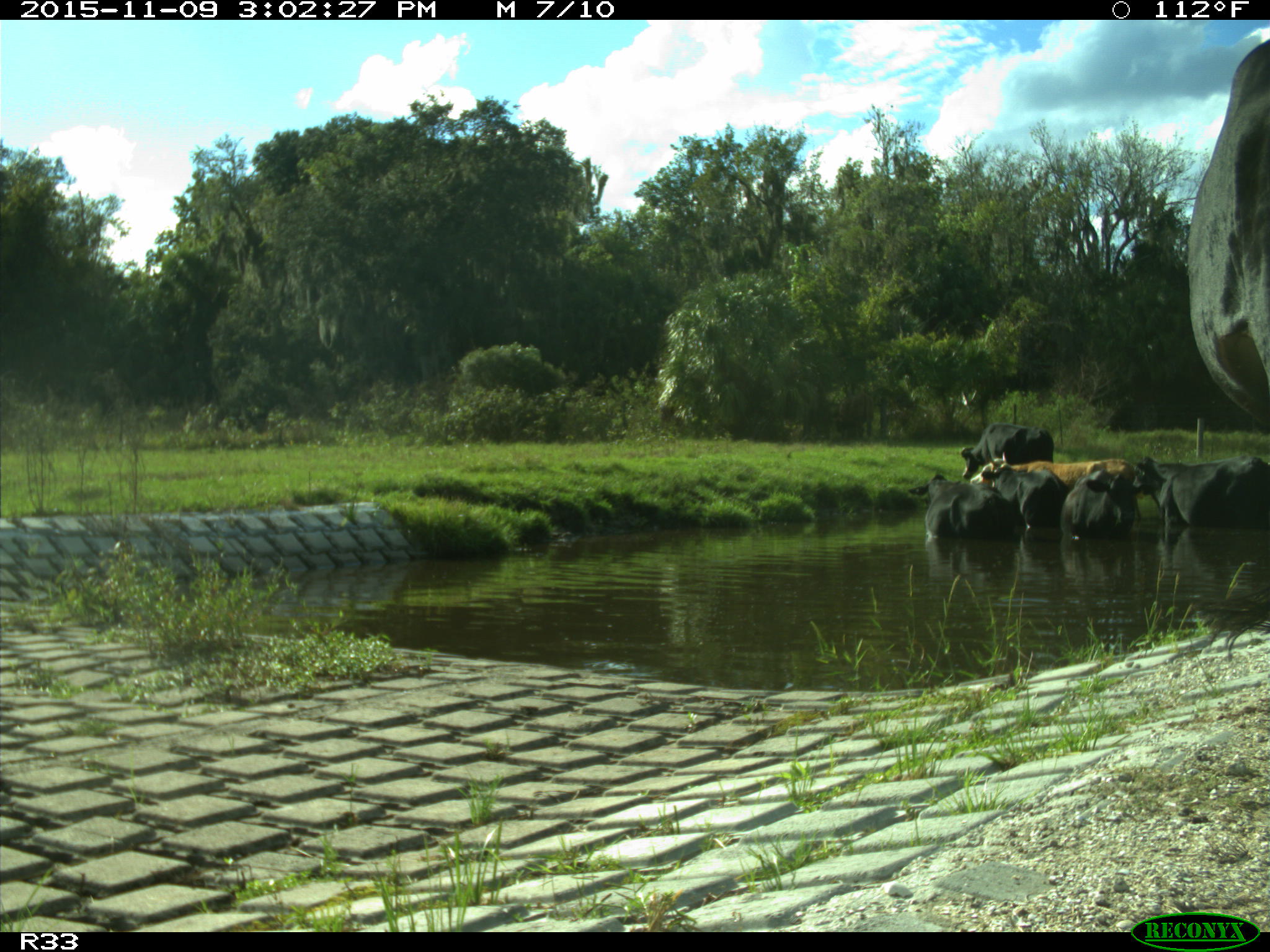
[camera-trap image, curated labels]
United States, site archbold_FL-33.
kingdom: Animalia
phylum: Chordata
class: Mammalia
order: Artiodactyla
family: Bovidae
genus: Bos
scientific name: Bos taurus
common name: domestic cow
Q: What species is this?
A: Bos taurus (domestic cow).